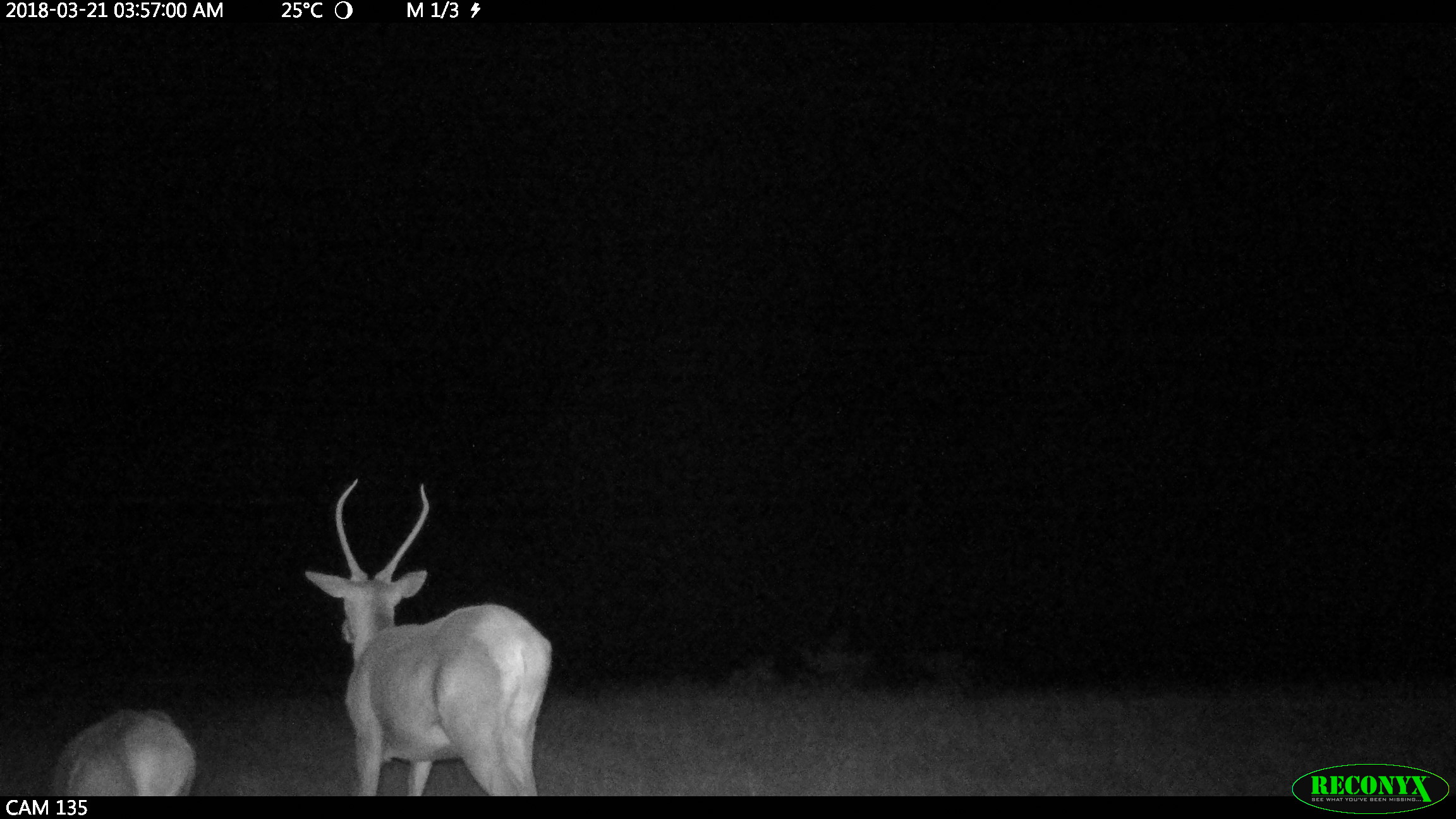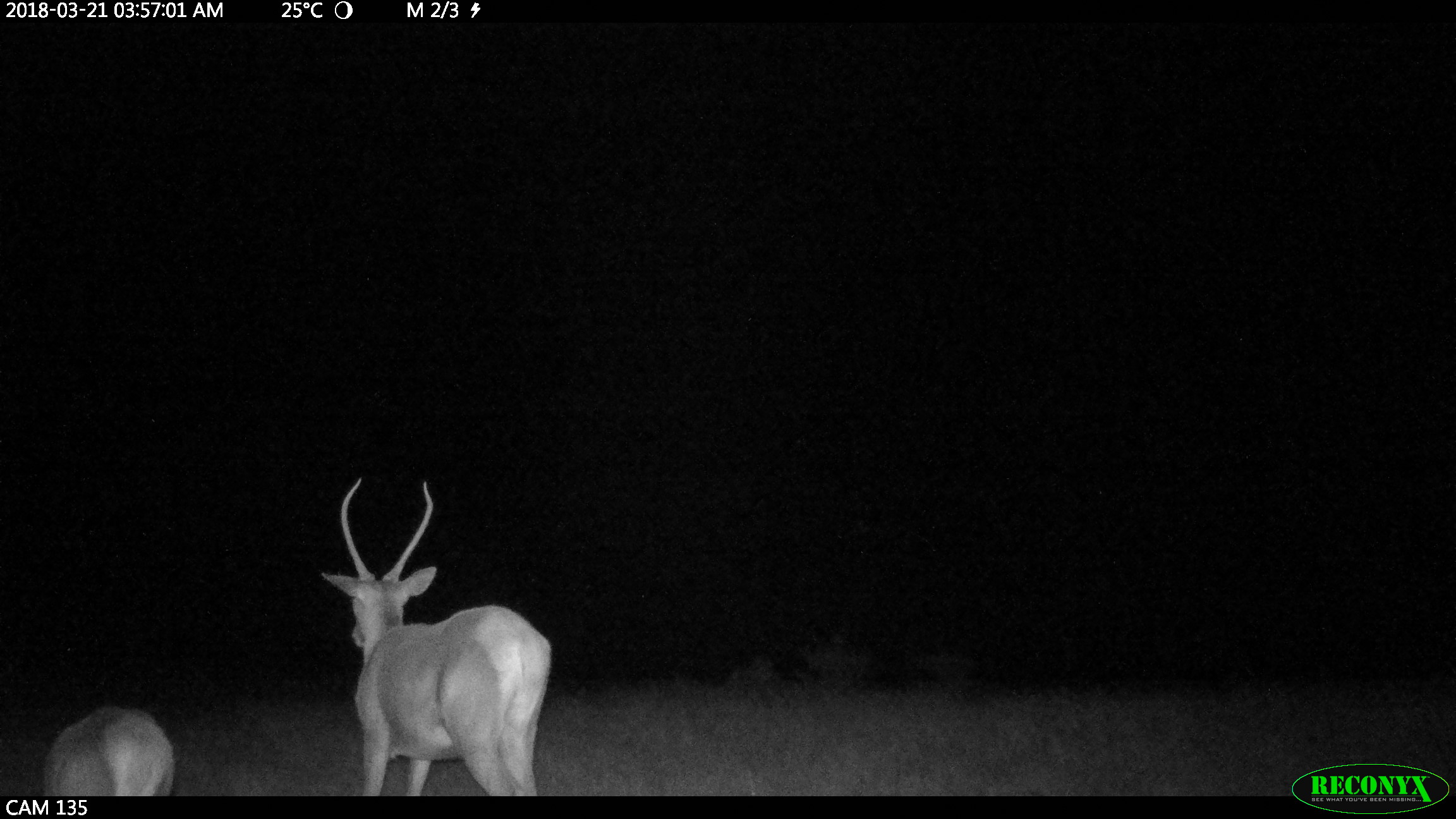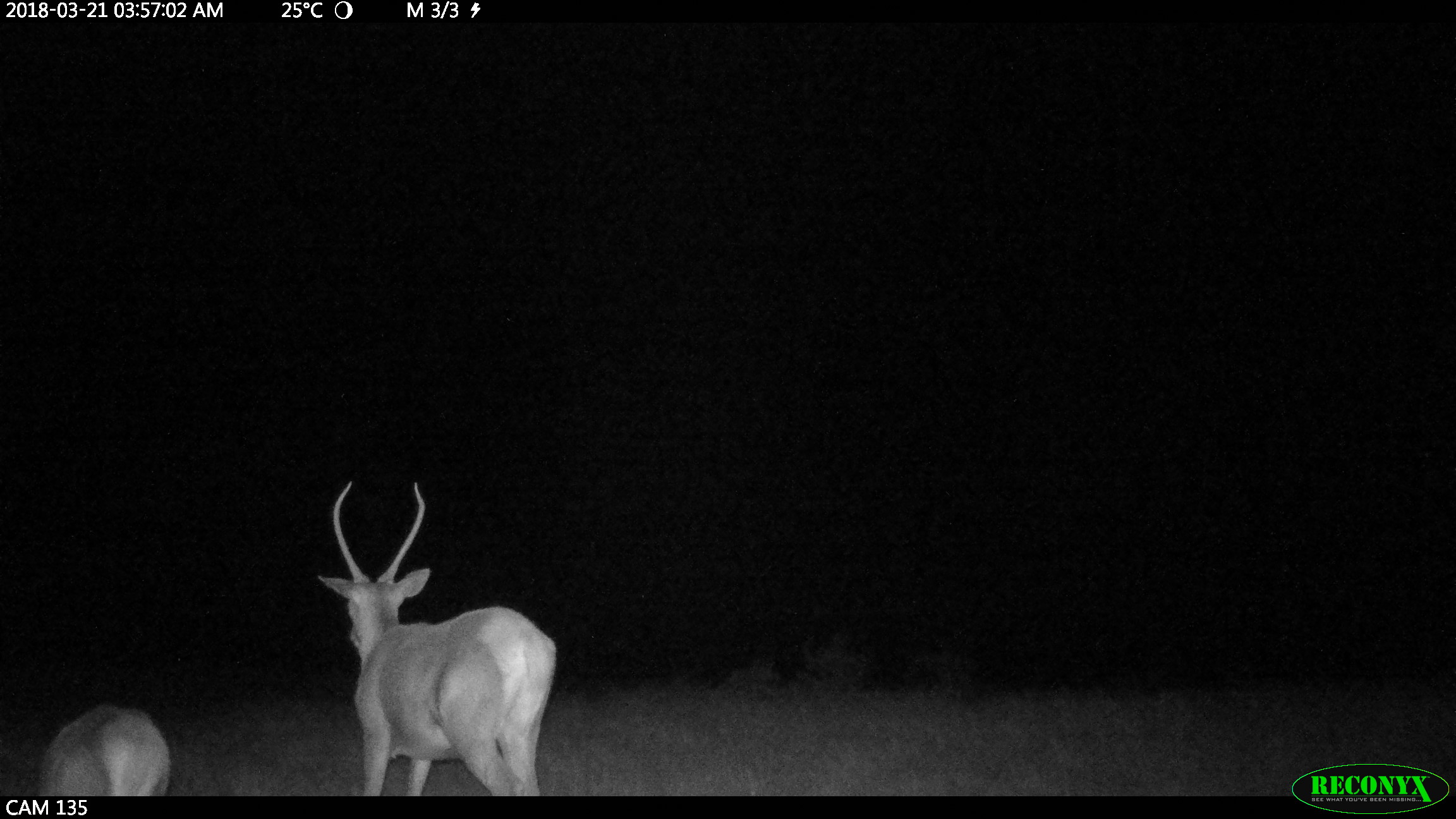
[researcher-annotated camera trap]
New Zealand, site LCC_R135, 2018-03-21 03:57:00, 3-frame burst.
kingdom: Animalia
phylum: Chordata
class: Mammalia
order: Artiodactyla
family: Cervidae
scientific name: Cervidae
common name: deer